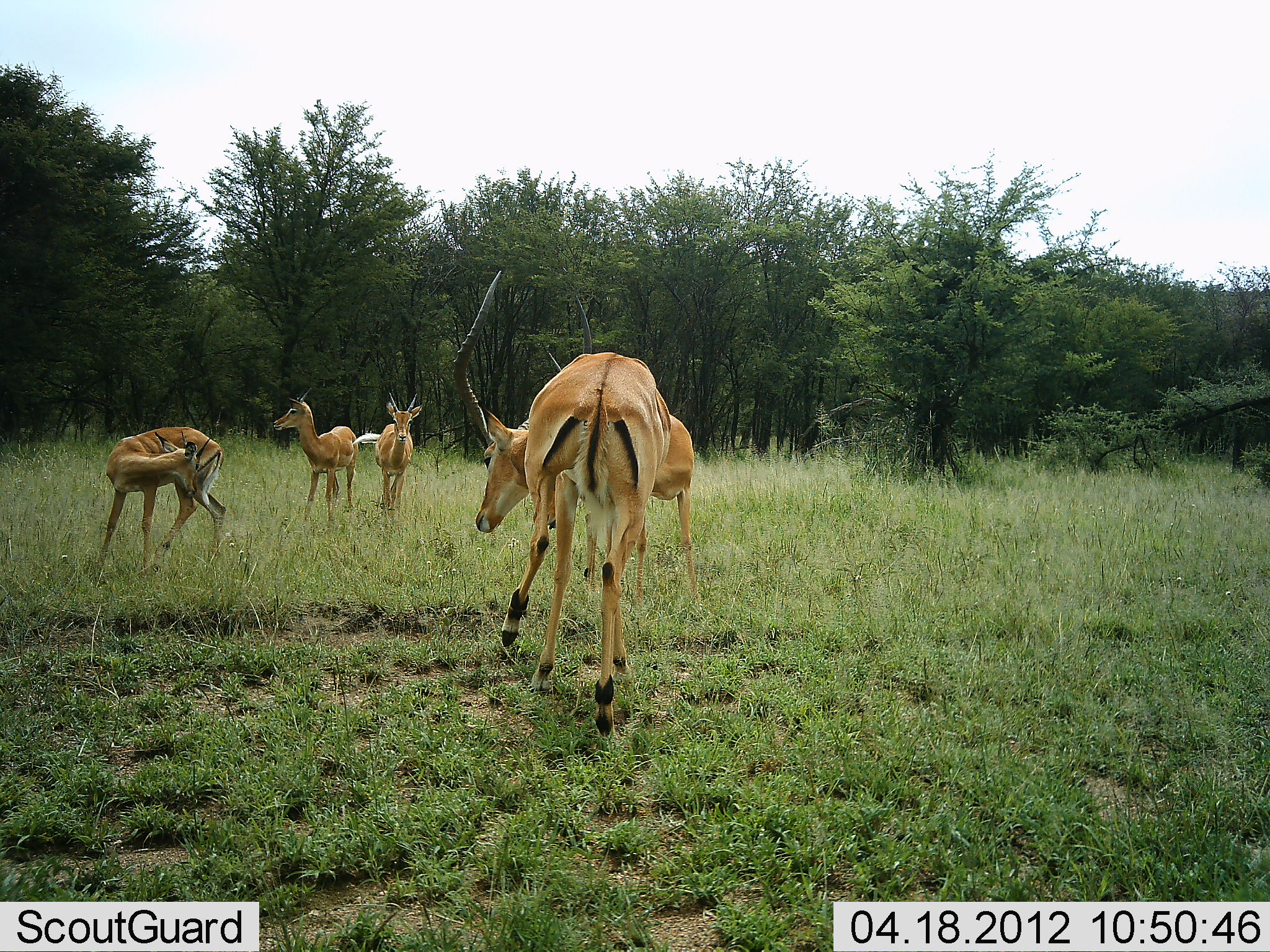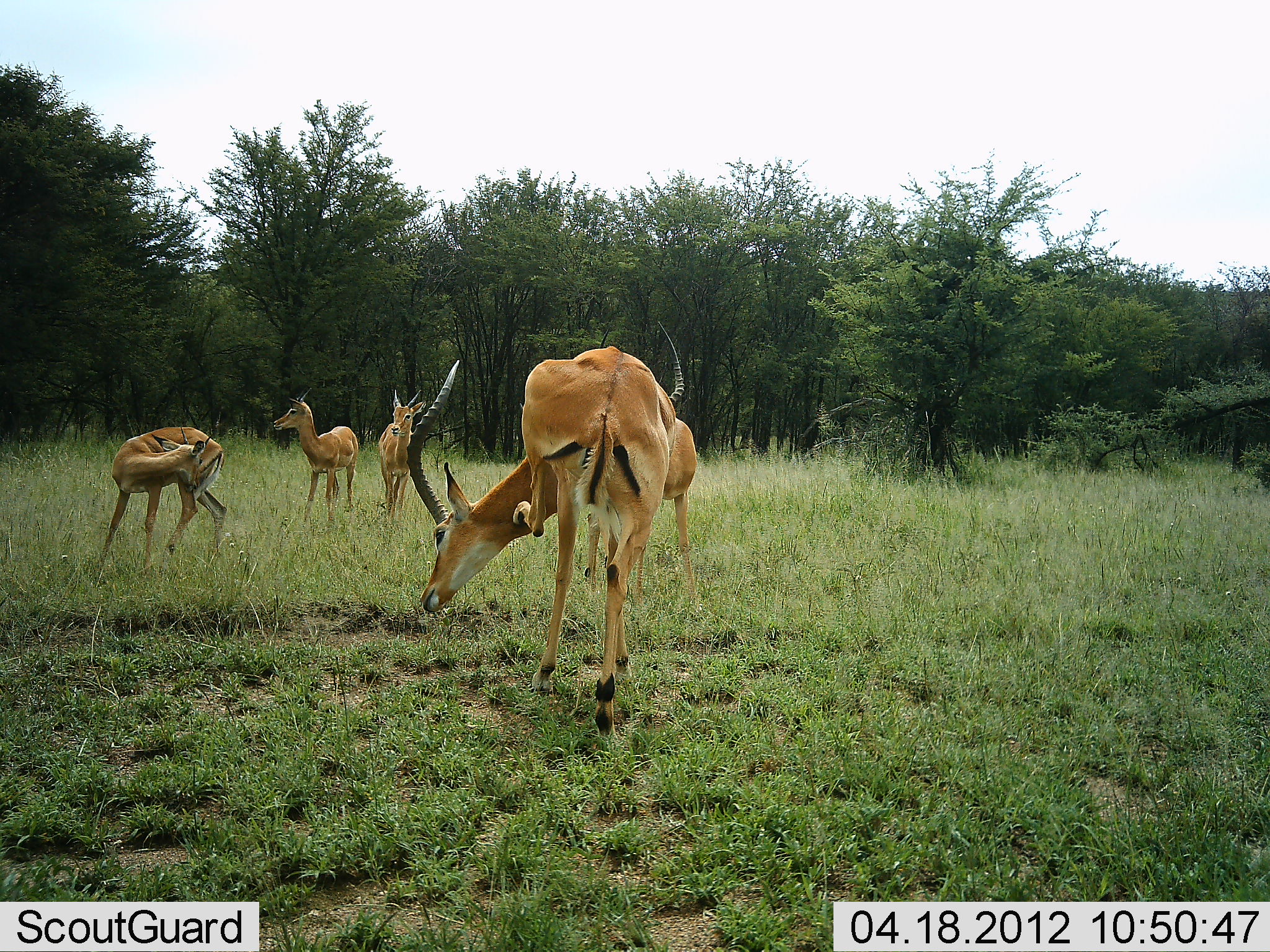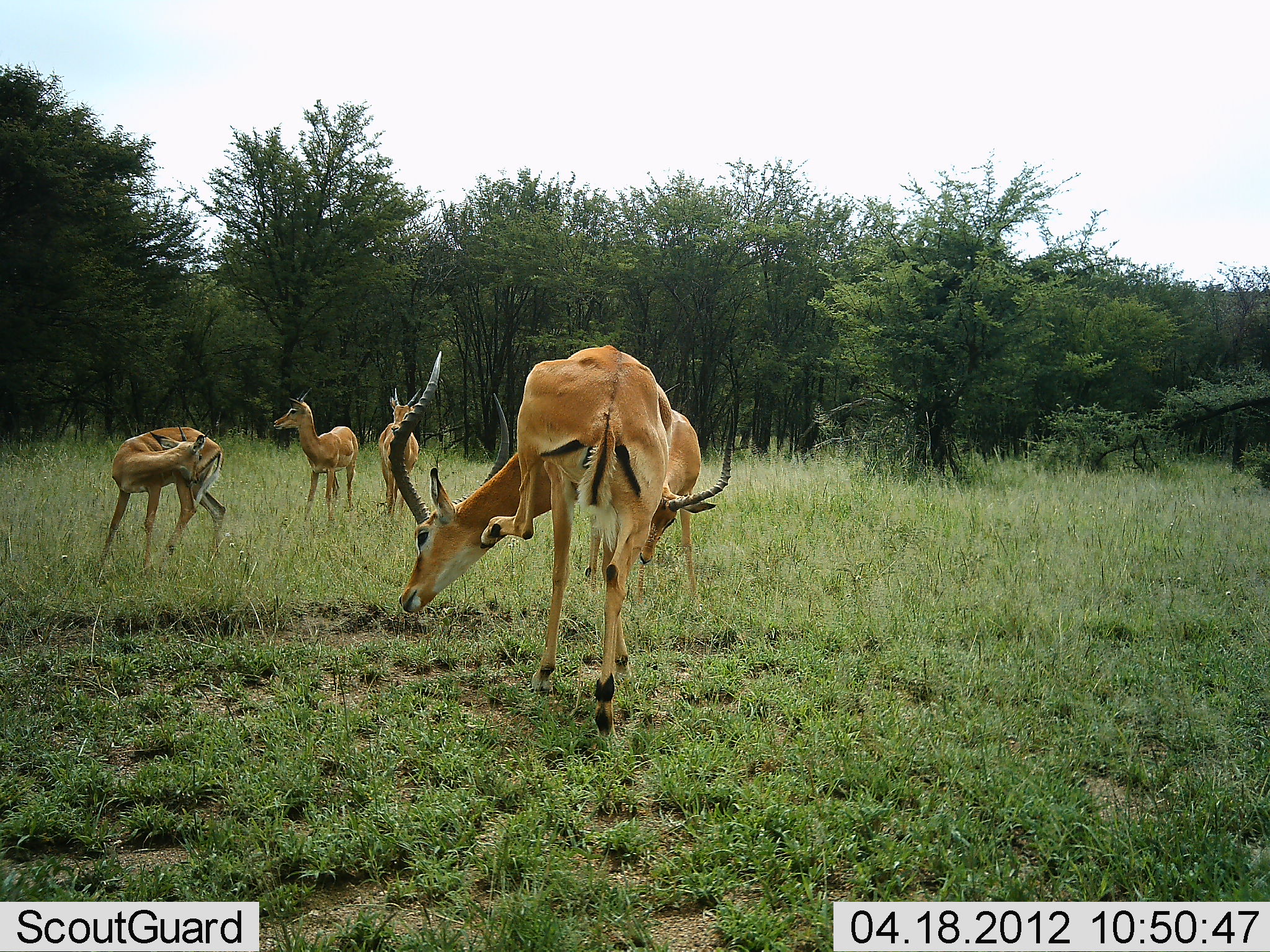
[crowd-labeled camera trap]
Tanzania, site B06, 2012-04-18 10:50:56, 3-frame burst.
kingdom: Animalia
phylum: Chordata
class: Mammalia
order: Artiodactyla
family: Bovidae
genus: Aepyceros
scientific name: Aepyceros melampus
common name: impala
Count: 5.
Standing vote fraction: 83%.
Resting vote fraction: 14%.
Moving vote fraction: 14%.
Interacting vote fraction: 7%.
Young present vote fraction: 0%.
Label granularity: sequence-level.